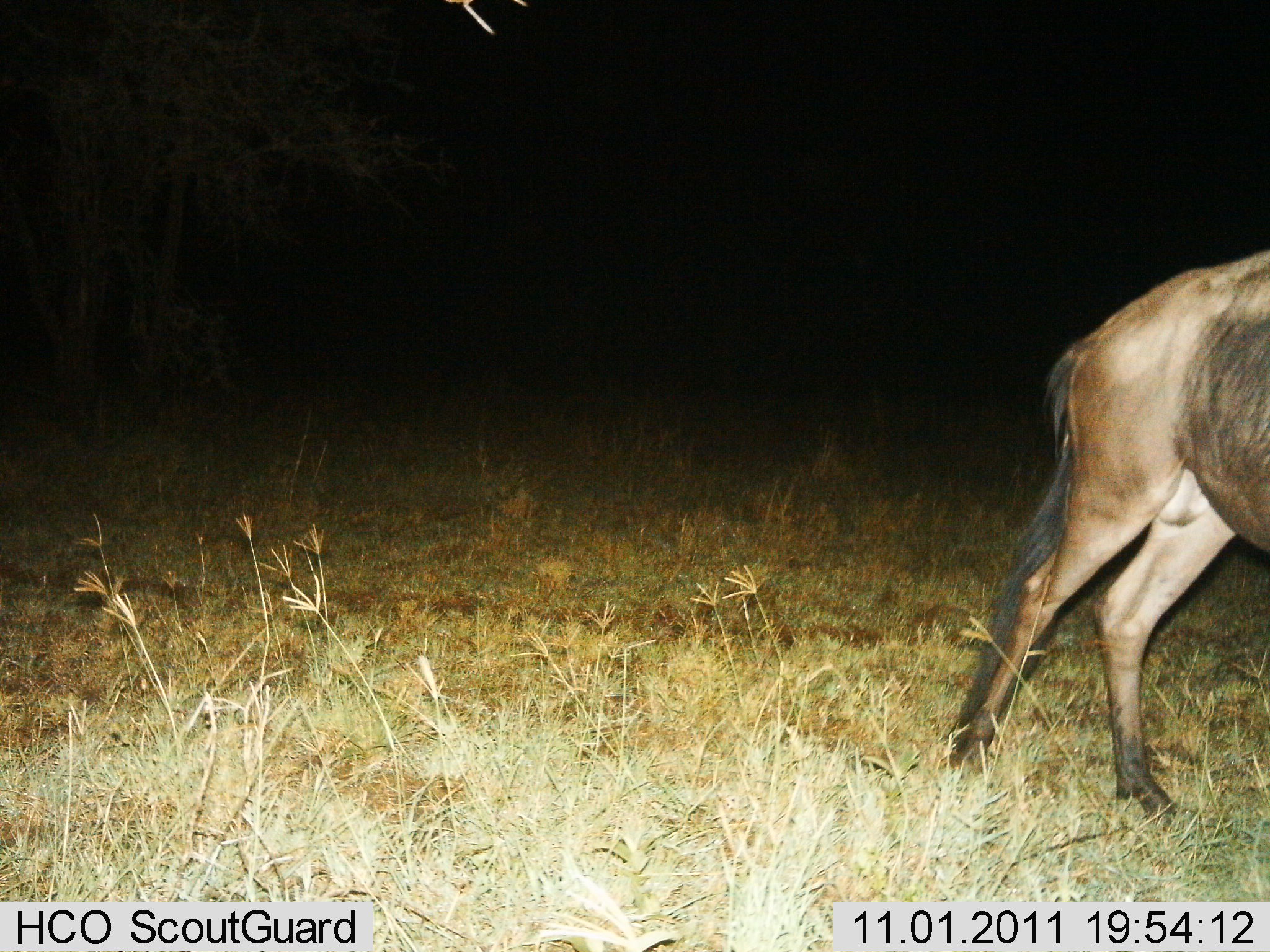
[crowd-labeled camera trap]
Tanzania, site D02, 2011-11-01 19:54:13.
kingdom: Animalia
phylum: Chordata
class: Mammalia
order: Artiodactyla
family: Bovidae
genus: Connochaetes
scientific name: Connochaetes taurinus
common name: blue wildebeest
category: wildebeest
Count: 1.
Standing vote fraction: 40%.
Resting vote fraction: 0%.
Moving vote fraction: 70%.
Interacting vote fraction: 0%.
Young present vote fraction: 0%.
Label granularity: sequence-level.